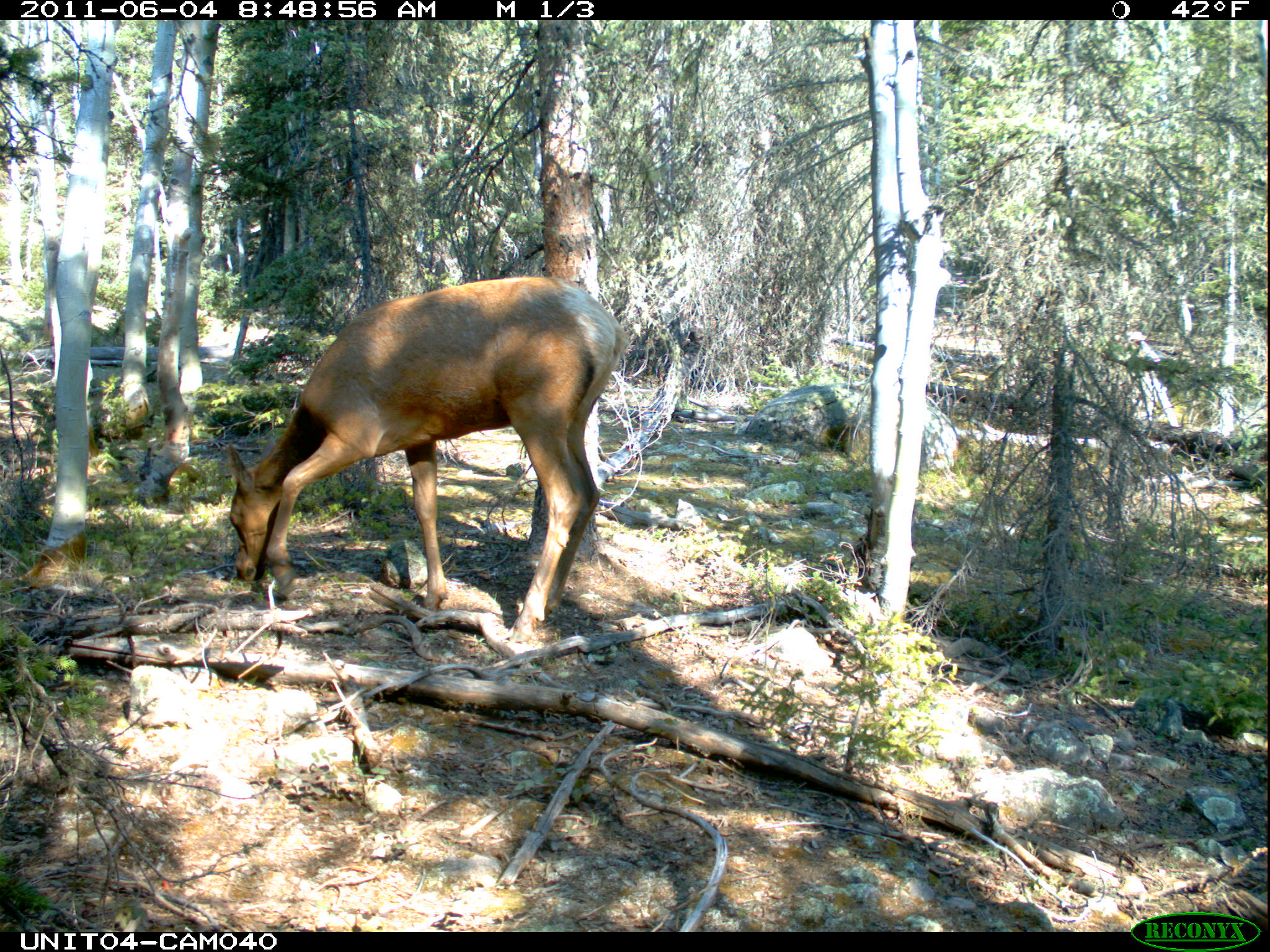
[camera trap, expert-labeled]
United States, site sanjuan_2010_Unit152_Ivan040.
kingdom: Animalia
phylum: Chordata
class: Mammalia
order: Artiodactyla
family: Cervidae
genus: Cervus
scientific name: Cervus elaphus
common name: red deer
Cervus elaphus (red deer).